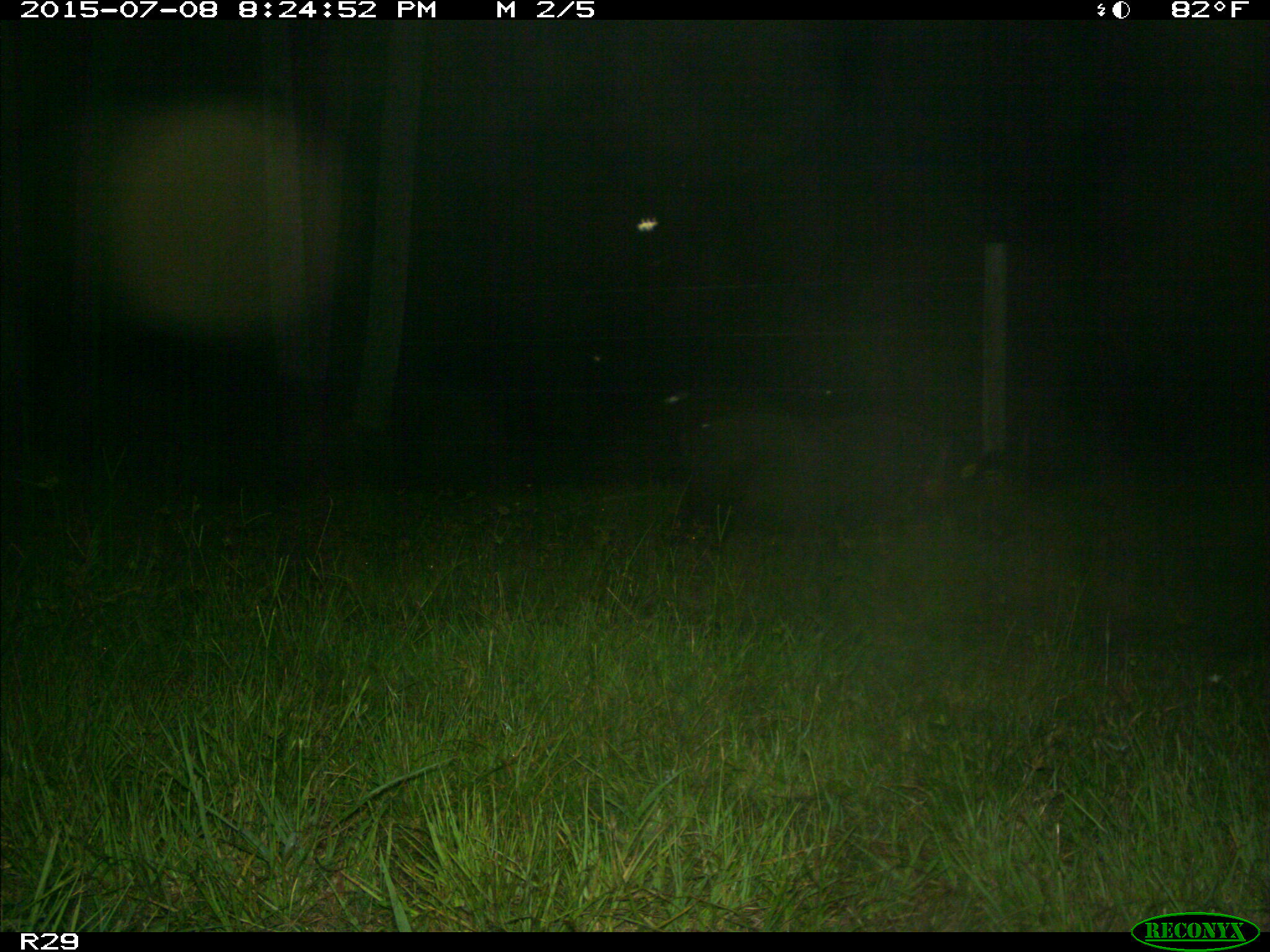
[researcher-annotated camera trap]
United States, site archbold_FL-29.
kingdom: Animalia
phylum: Chordata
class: Mammalia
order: Artiodactyla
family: Suidae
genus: Sus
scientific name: Sus scrofa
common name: wild boar